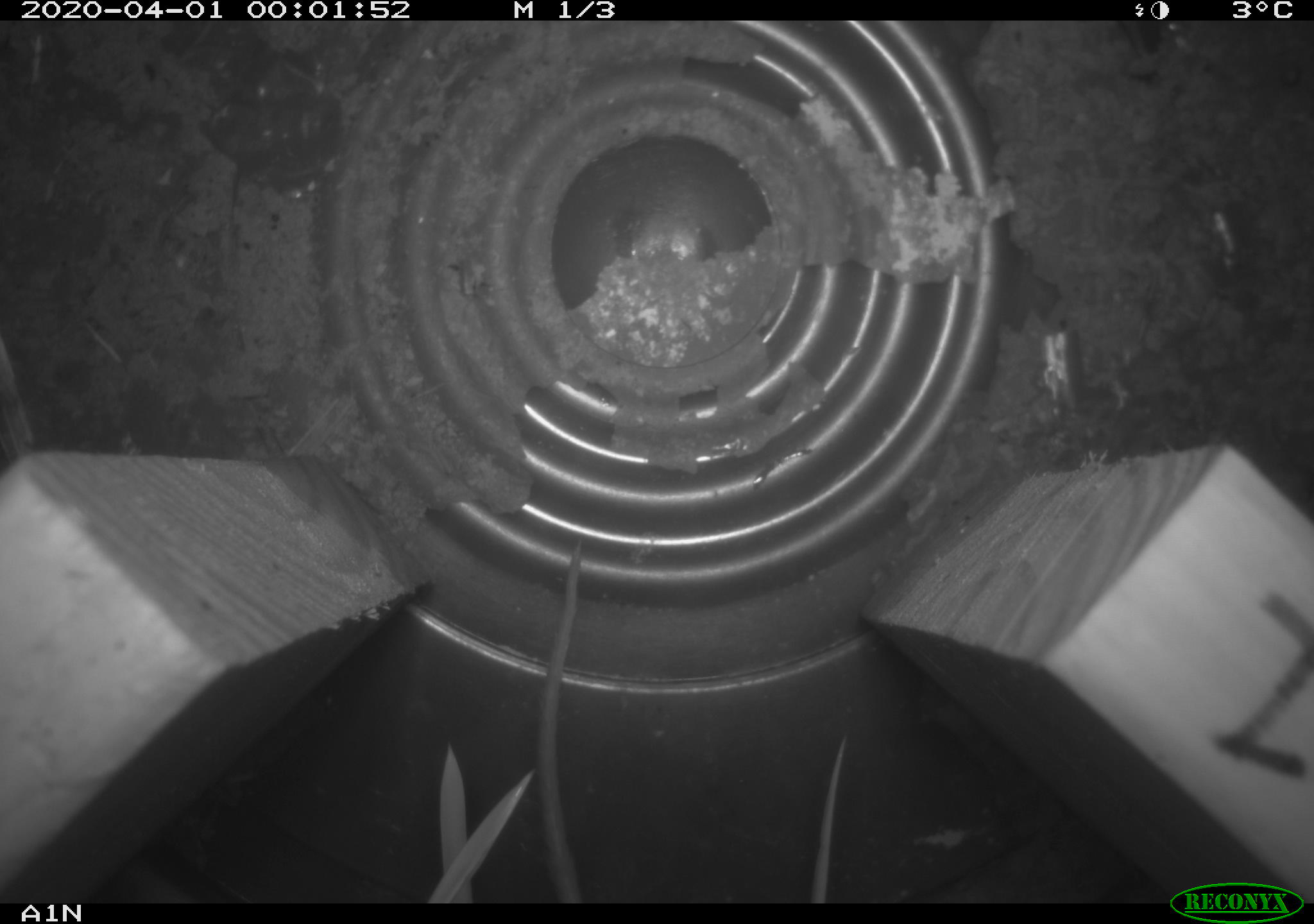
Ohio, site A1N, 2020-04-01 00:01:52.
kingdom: Animalia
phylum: Chordata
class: Mammalia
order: Rodentia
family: Cricetidae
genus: Peromyscus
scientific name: Peromyscus leucopus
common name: white-footed mouse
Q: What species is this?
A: White-footed mouse (Peromyscus leucopus).